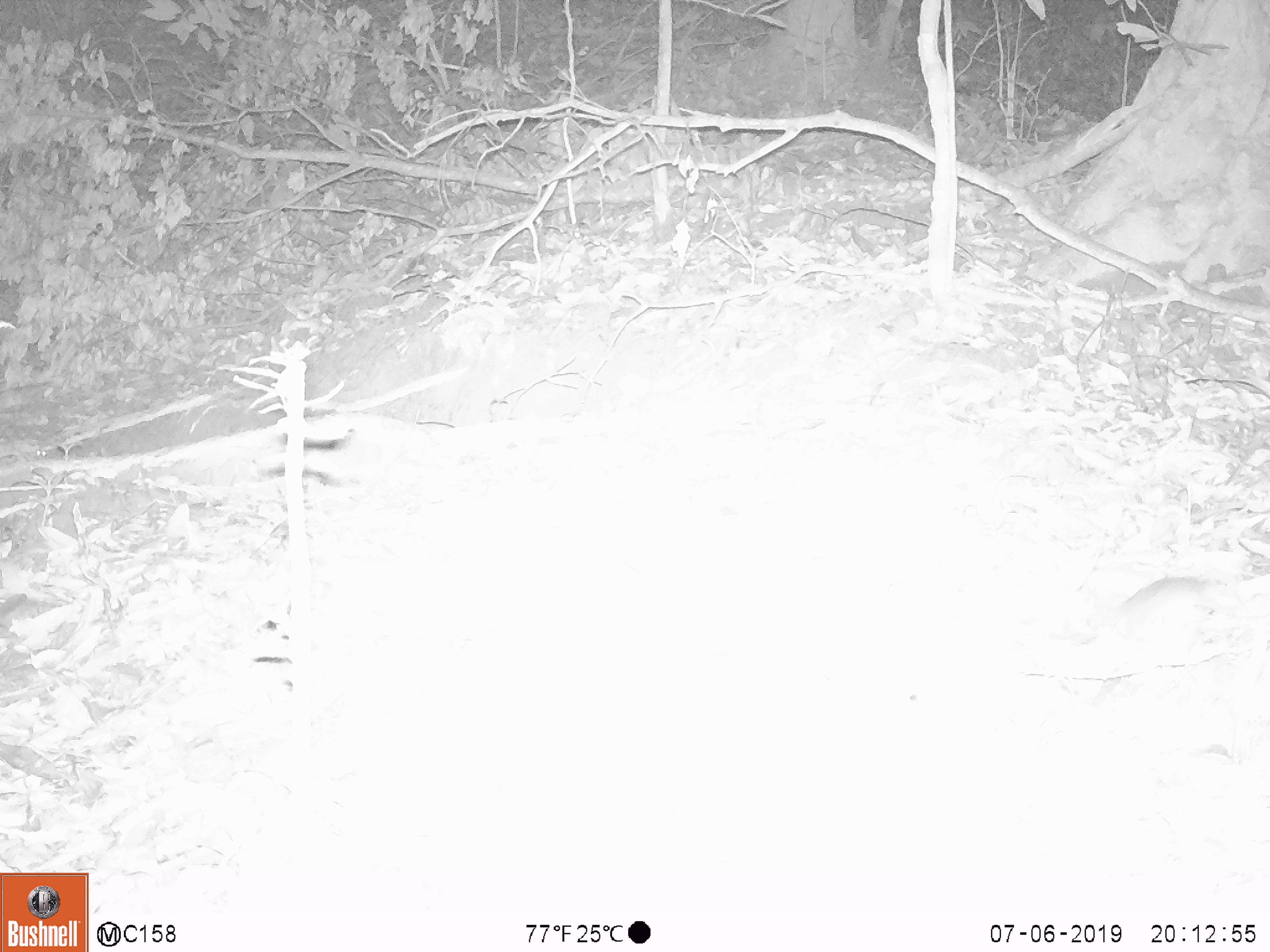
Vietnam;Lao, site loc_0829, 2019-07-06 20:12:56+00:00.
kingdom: Animalia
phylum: Chordata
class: Mammalia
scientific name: Mammalia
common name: mammal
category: unidentified small mammal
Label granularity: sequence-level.